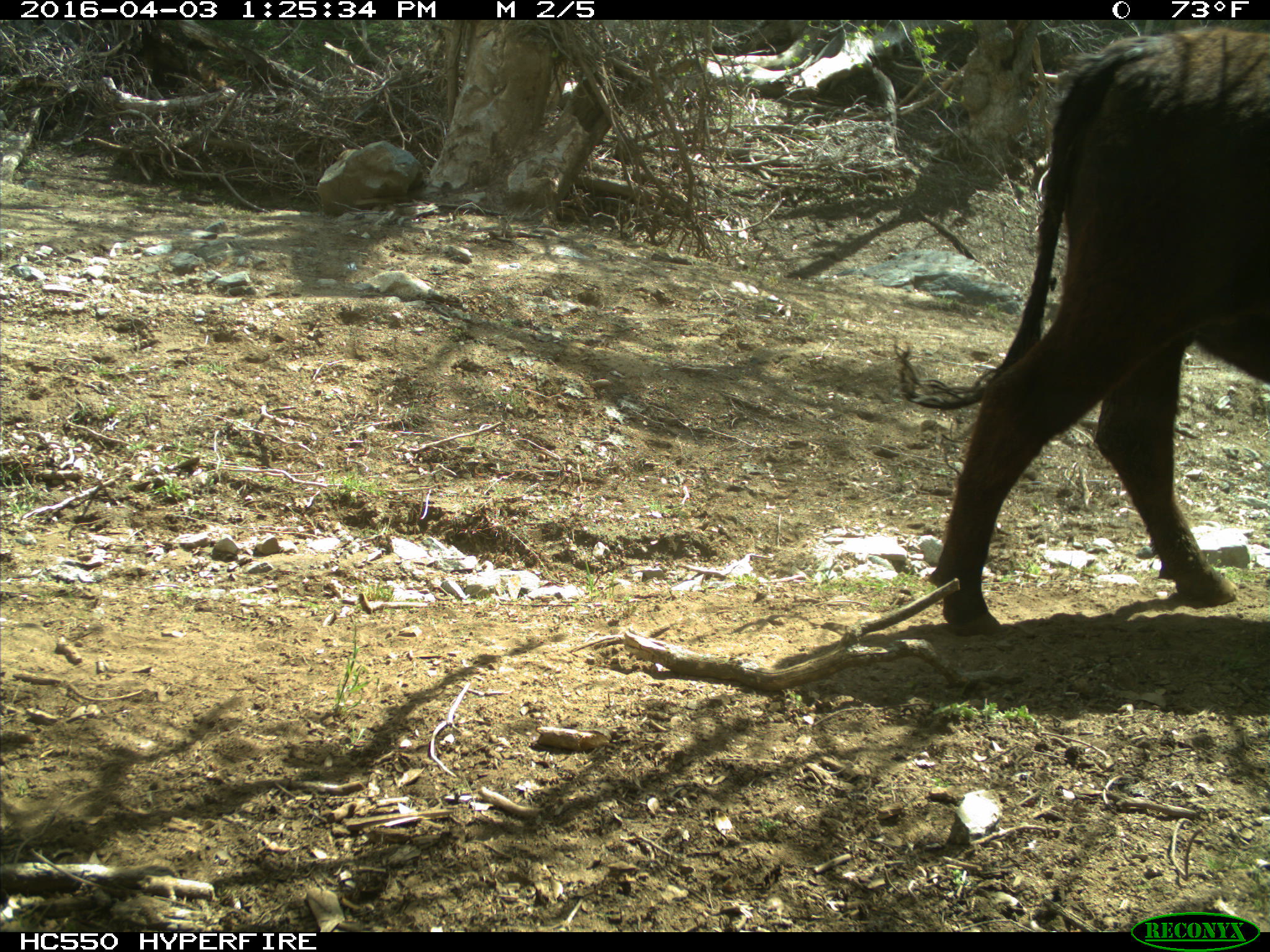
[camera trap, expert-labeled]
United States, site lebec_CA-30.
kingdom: Animalia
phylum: Chordata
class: Mammalia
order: Artiodactyla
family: Bovidae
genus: Bos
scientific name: Bos taurus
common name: domestic cow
Bos taurus (domestic cow).